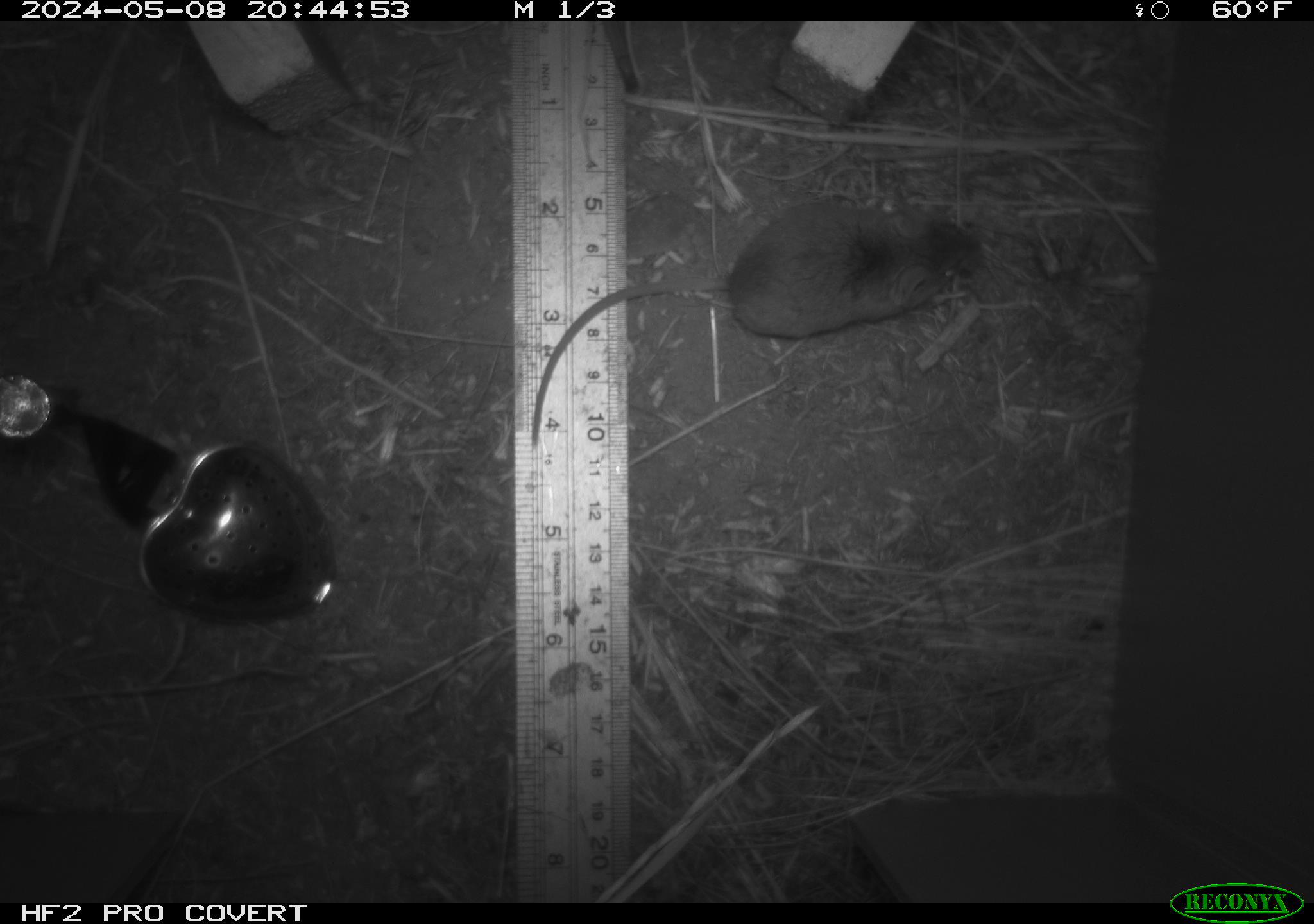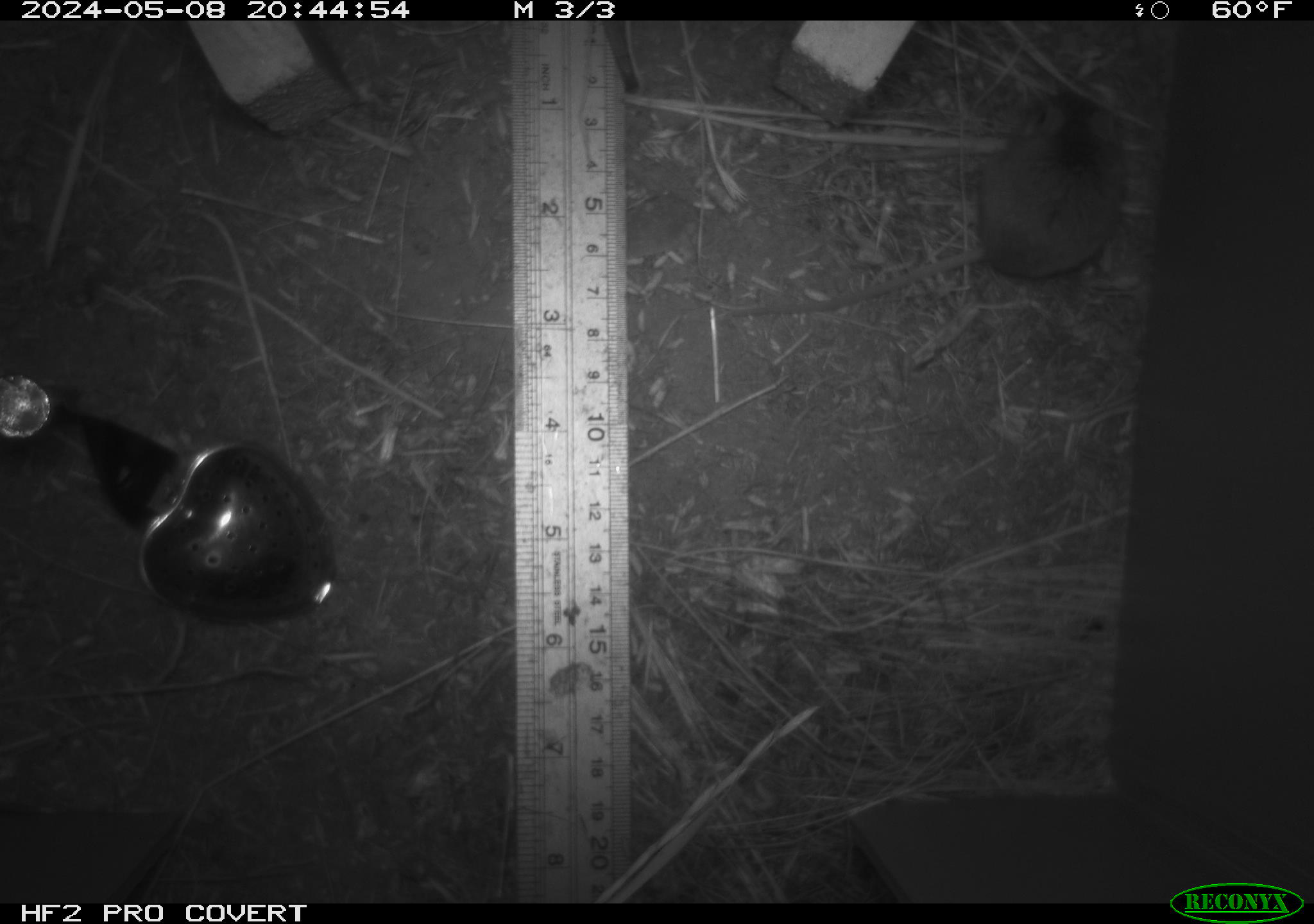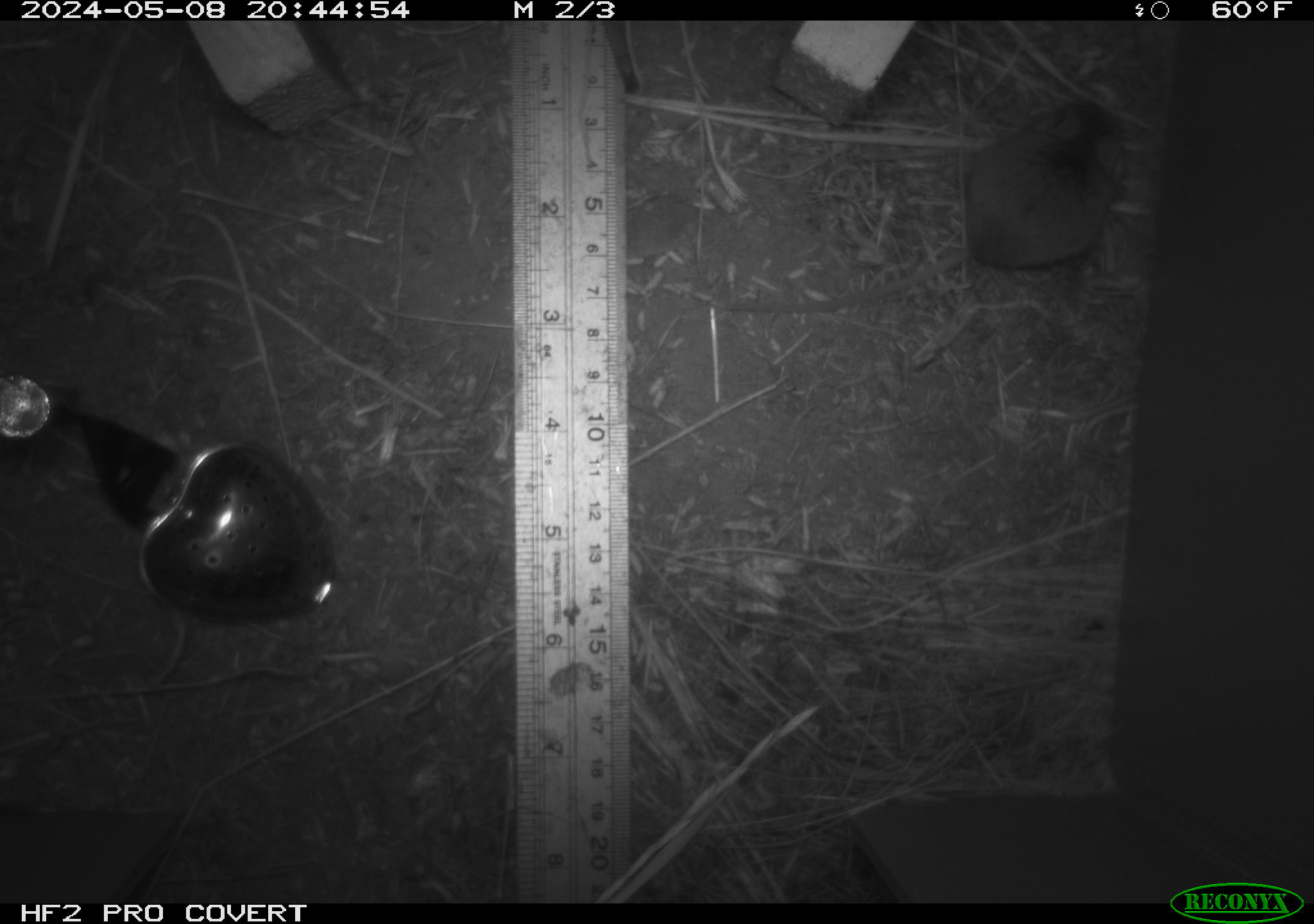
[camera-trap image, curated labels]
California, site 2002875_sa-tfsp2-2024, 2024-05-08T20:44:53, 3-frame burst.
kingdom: Animalia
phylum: Chordata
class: Mammalia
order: Rodentia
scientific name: Rodentia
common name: mouse species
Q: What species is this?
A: Mouse species (Rodentia).